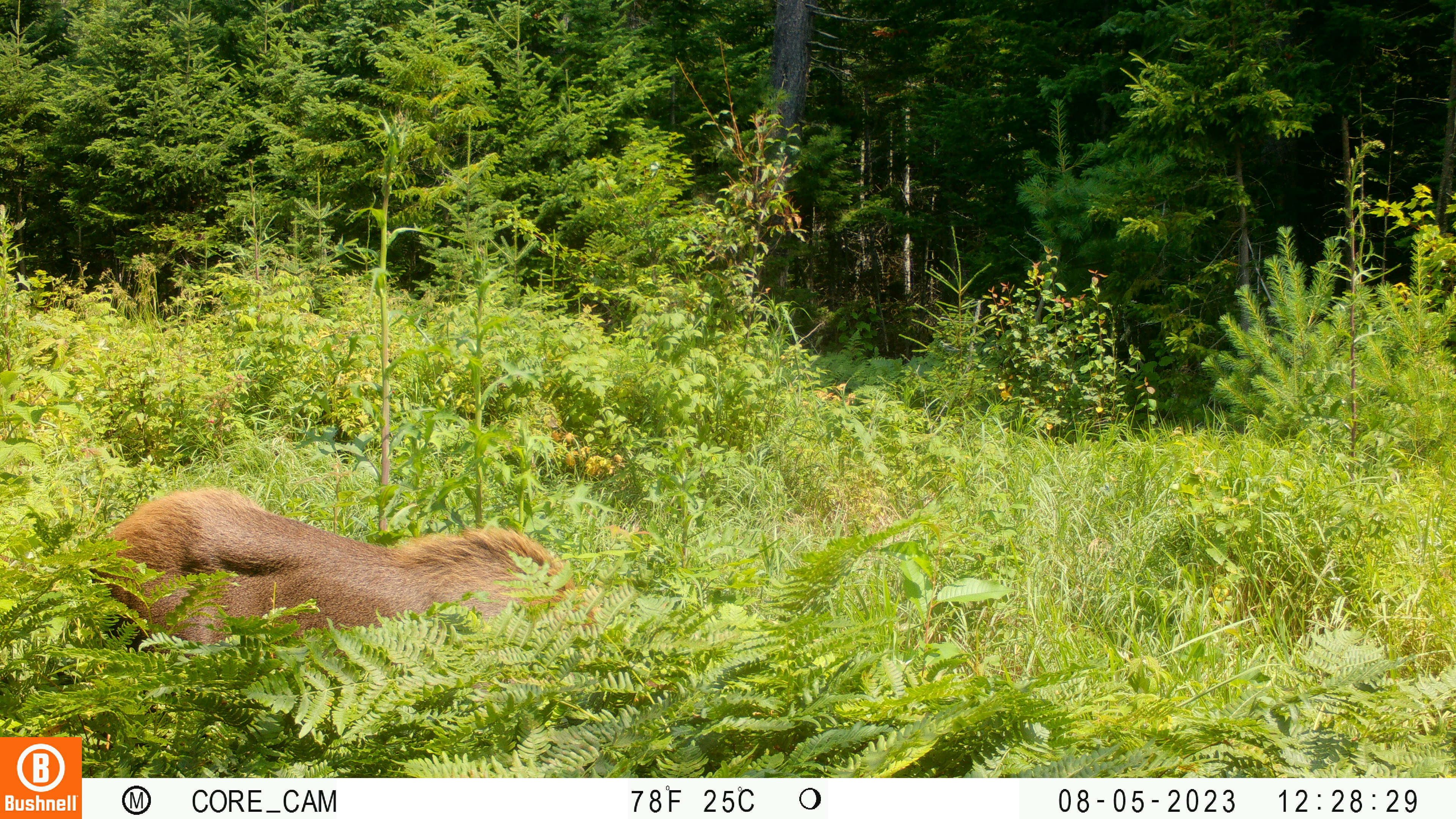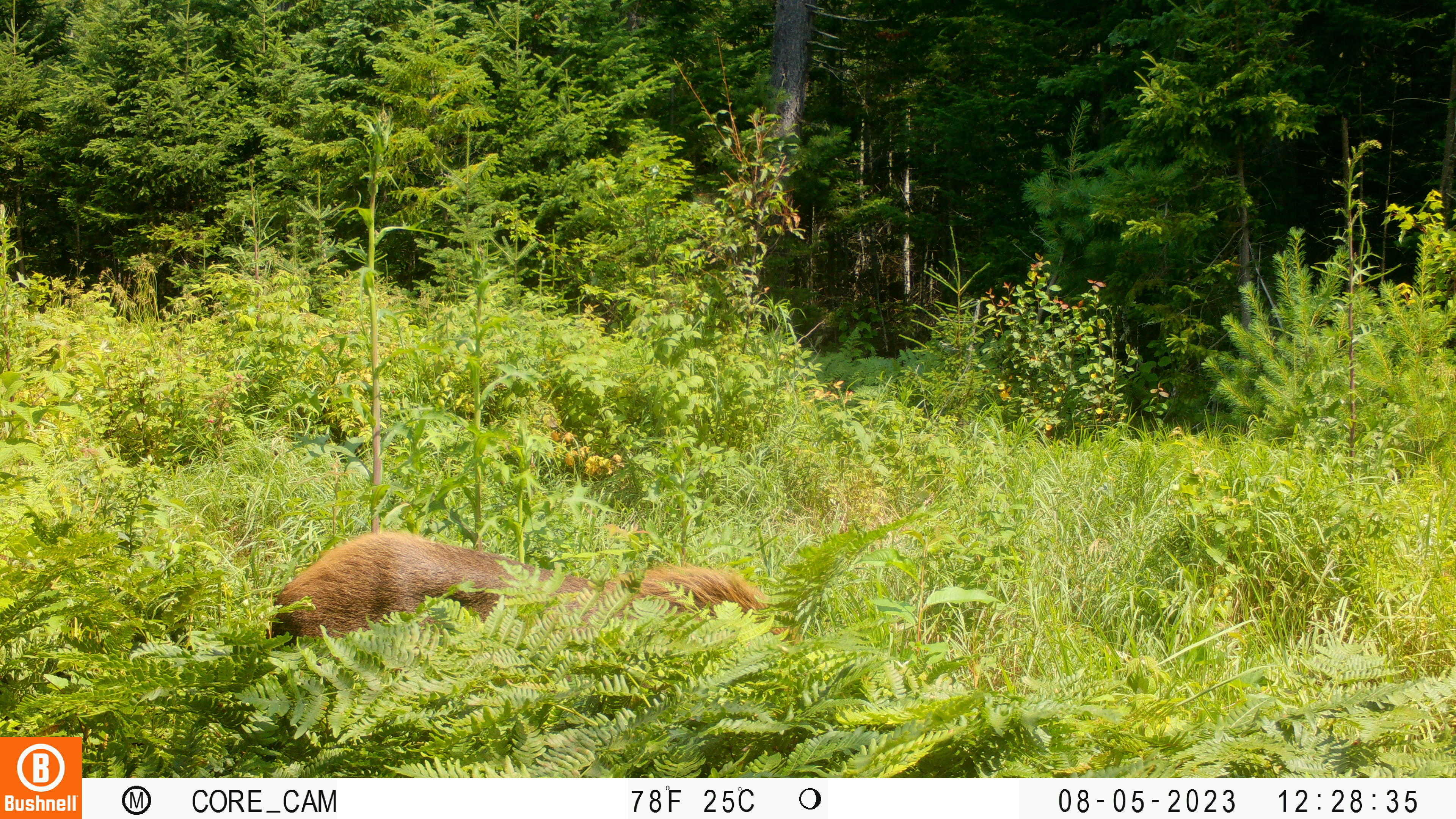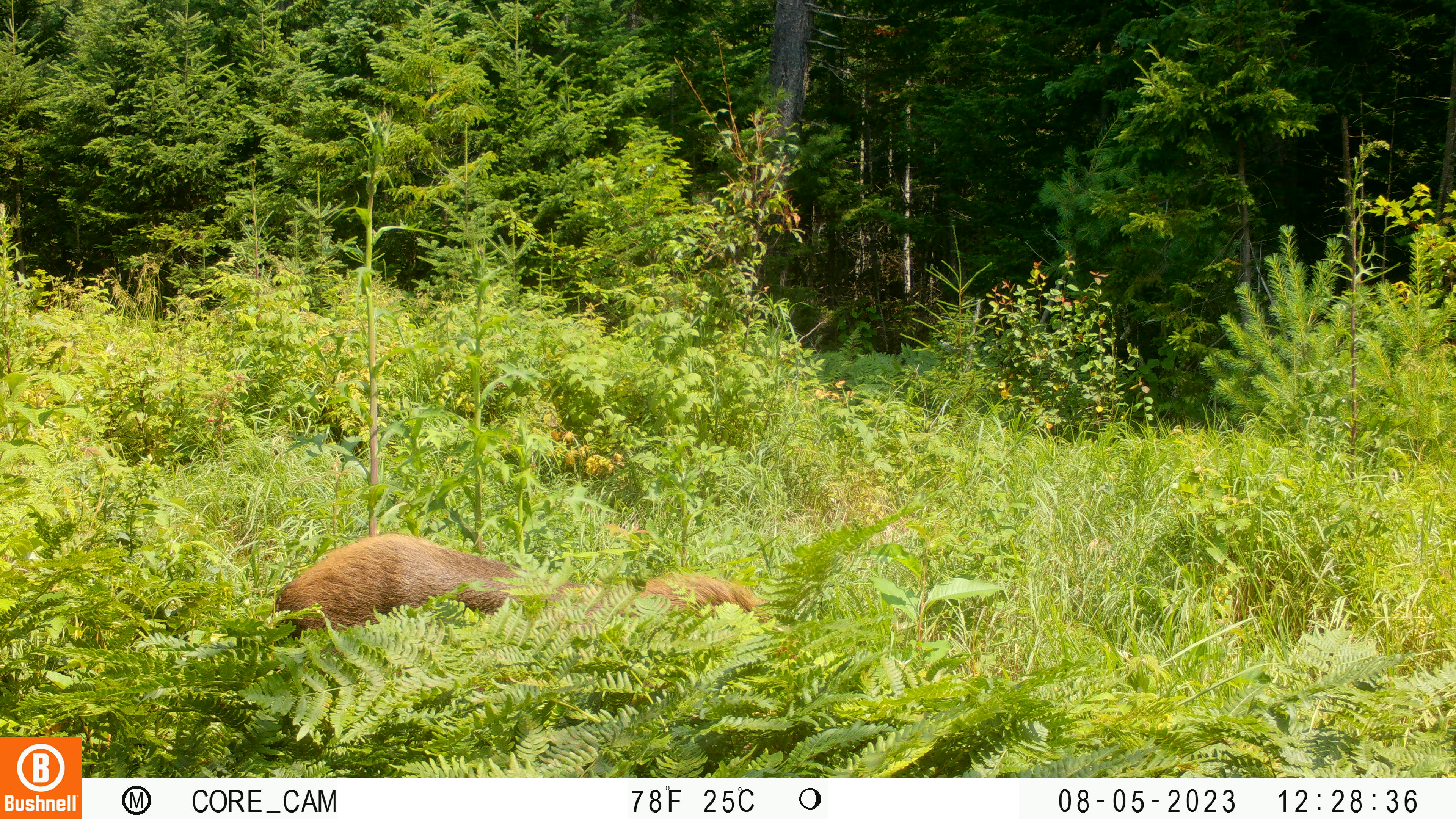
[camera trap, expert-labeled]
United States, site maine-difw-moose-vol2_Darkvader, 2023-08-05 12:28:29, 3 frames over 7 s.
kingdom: Animalia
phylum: Chordata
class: Mammalia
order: Artiodactyla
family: Cervidae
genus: Alces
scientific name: Alces alces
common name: moose